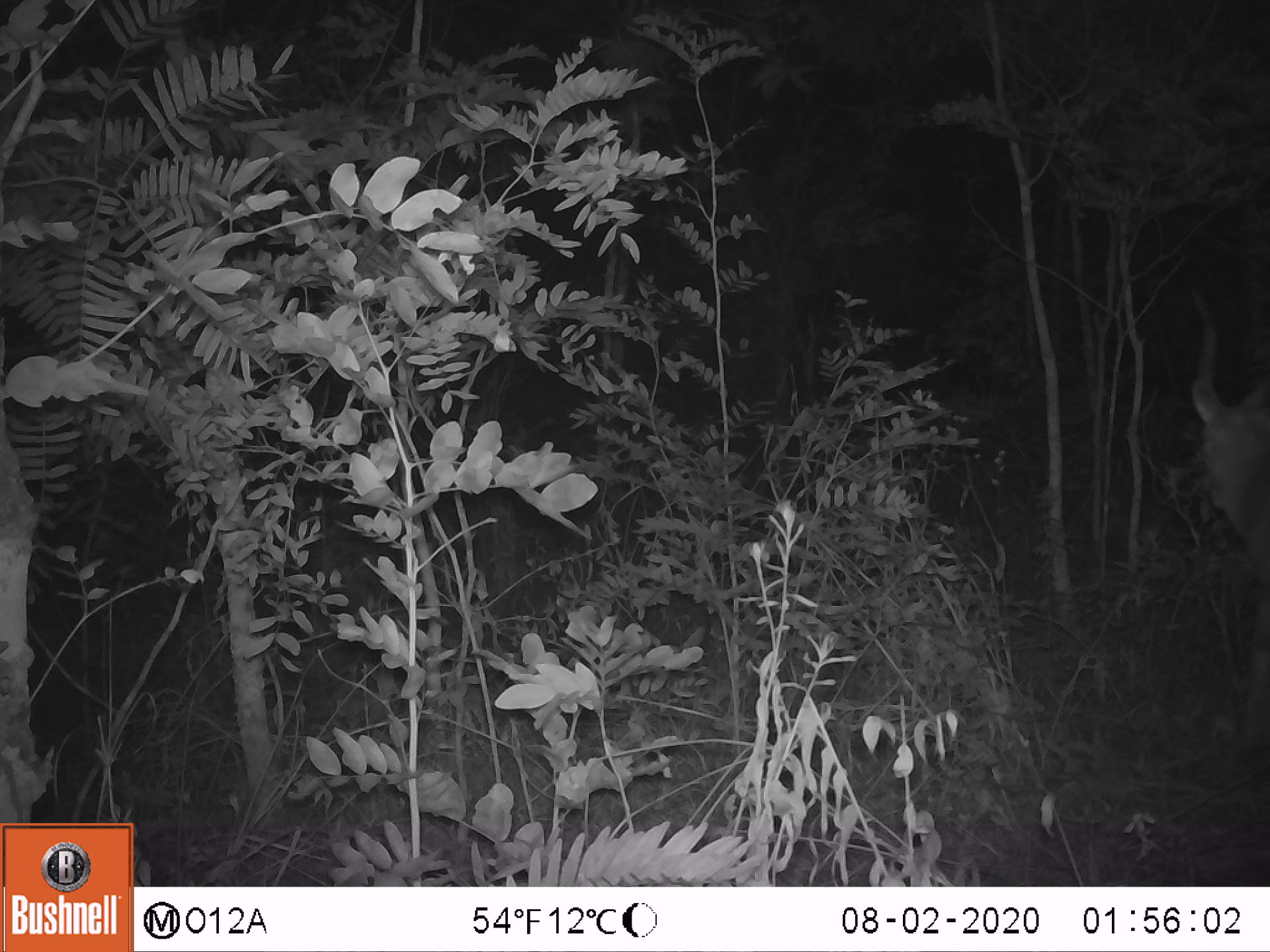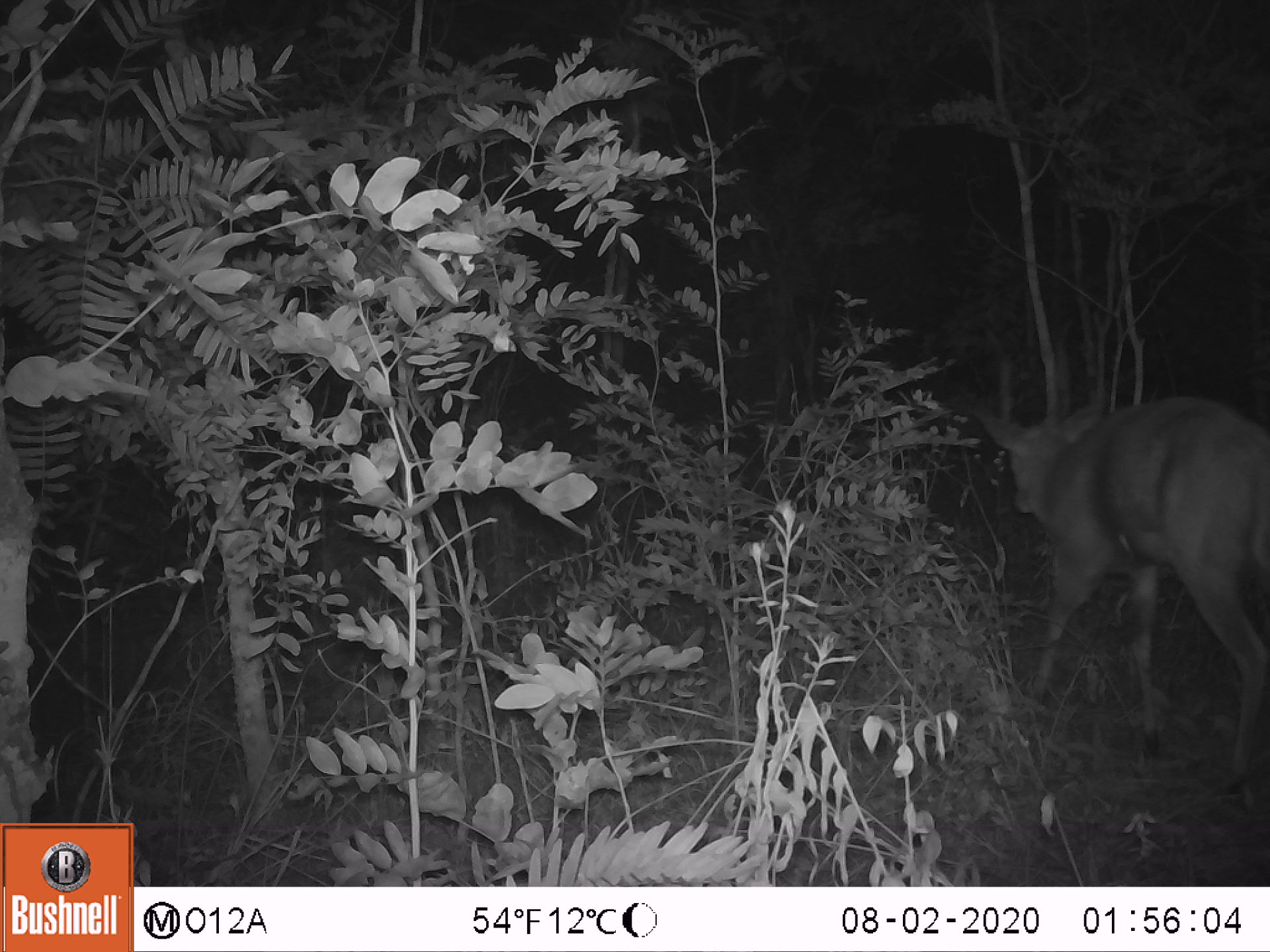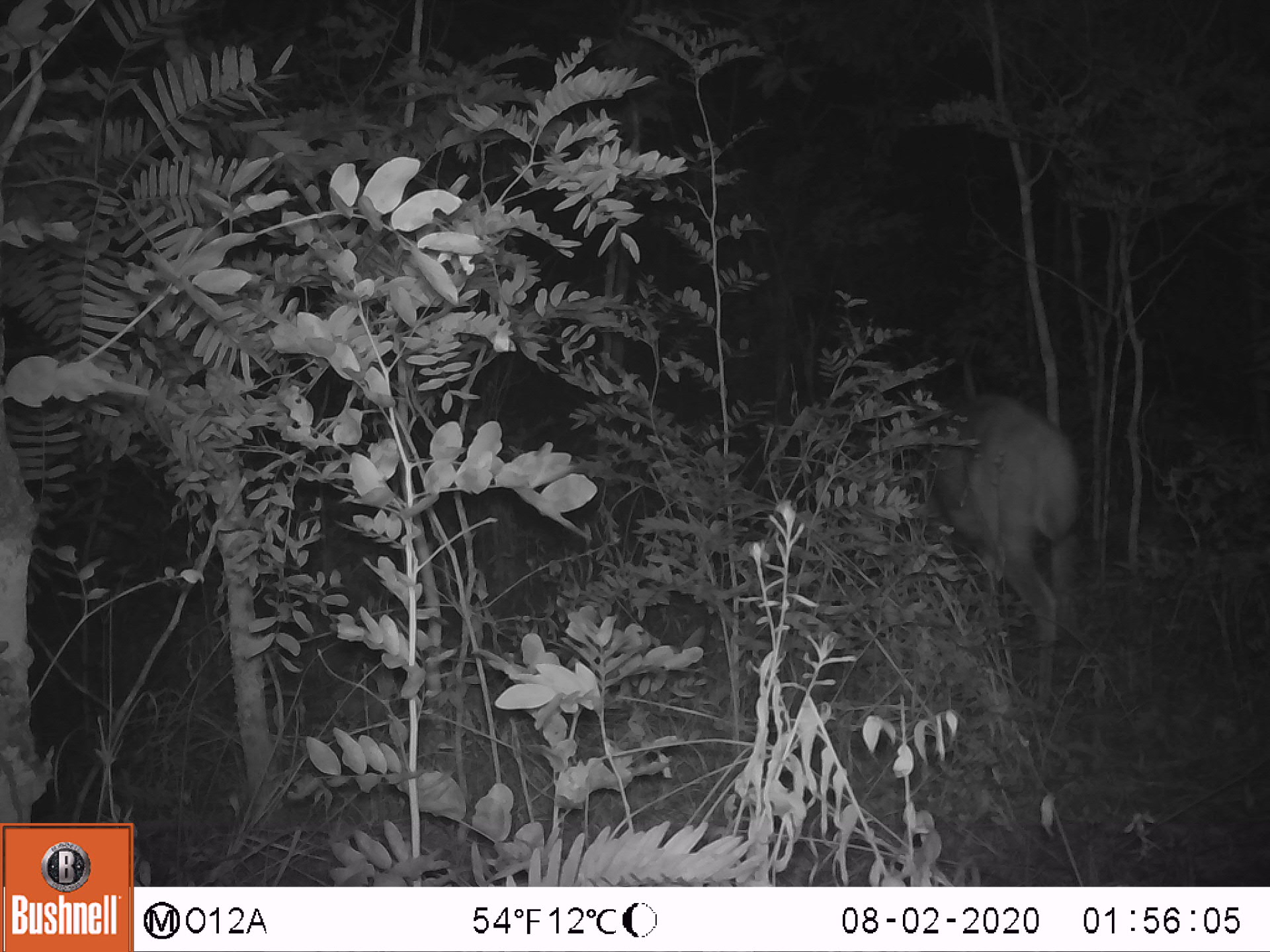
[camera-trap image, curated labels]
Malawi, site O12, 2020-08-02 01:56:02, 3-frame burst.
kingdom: Animalia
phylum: Chordata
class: Mammalia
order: Artiodactyla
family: Bovidae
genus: Tragelaphus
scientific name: Tragelaphus sylvaticus sylvaticus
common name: cape bushbuck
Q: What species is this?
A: Cape bushbuck (Tragelaphus sylvaticus sylvaticus).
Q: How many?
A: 1.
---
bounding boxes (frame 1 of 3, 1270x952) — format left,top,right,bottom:
cape bushbuck: 1171,261,1264,589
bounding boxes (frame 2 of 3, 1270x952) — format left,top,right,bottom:
cape bushbuck: 946,365,1264,786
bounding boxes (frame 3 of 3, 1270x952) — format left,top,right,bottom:
cape bushbuck: 923,380,1083,724